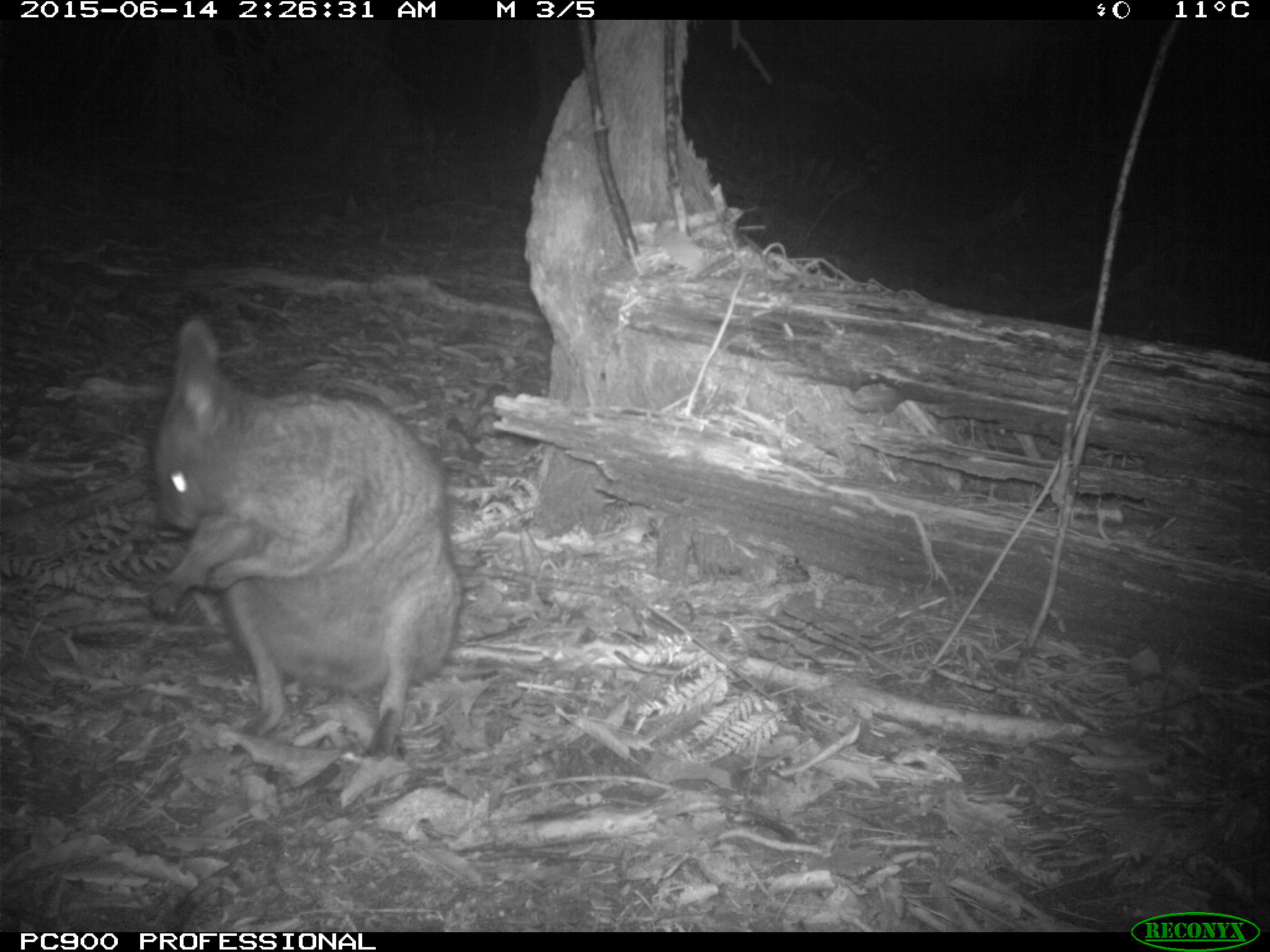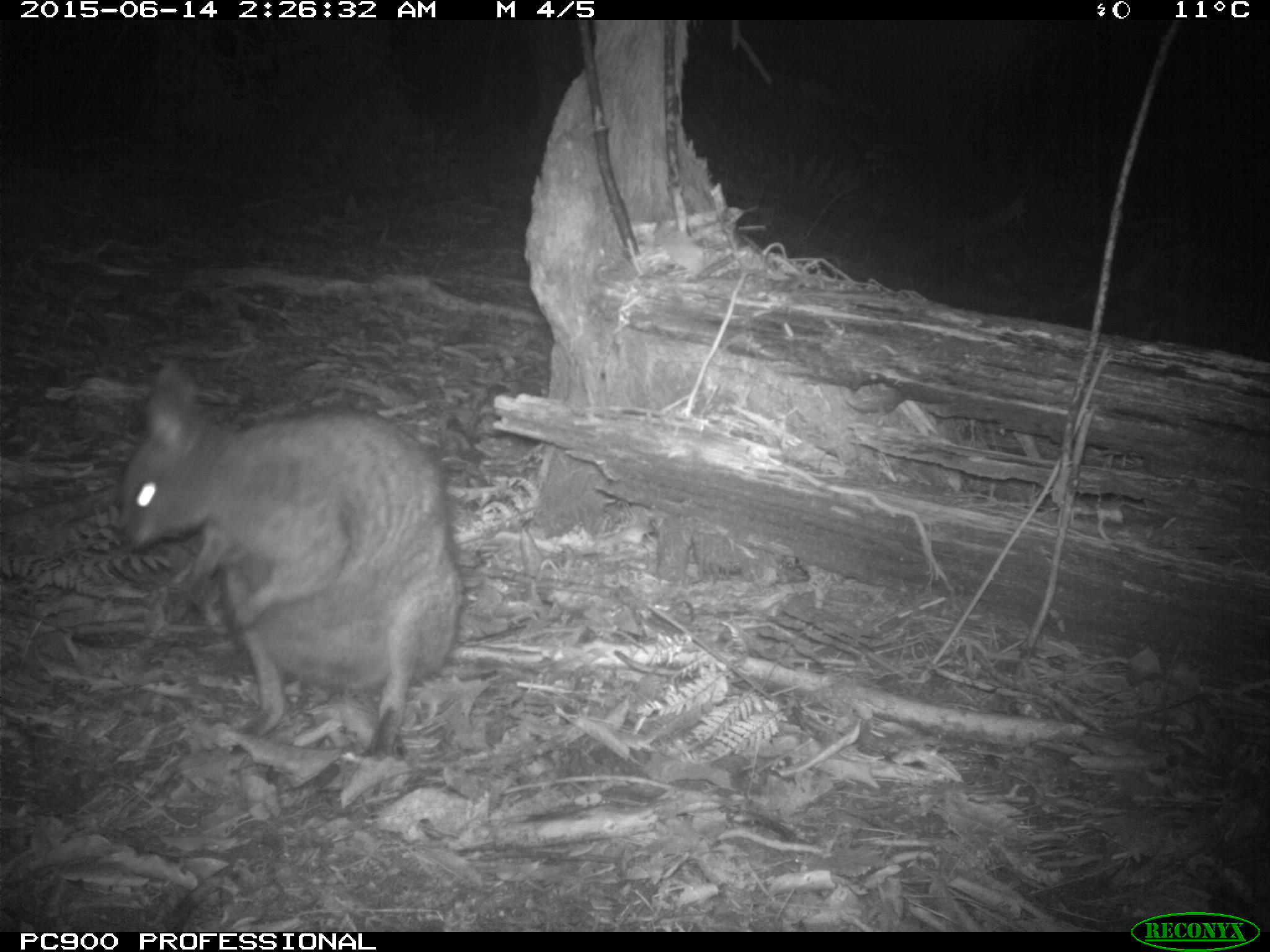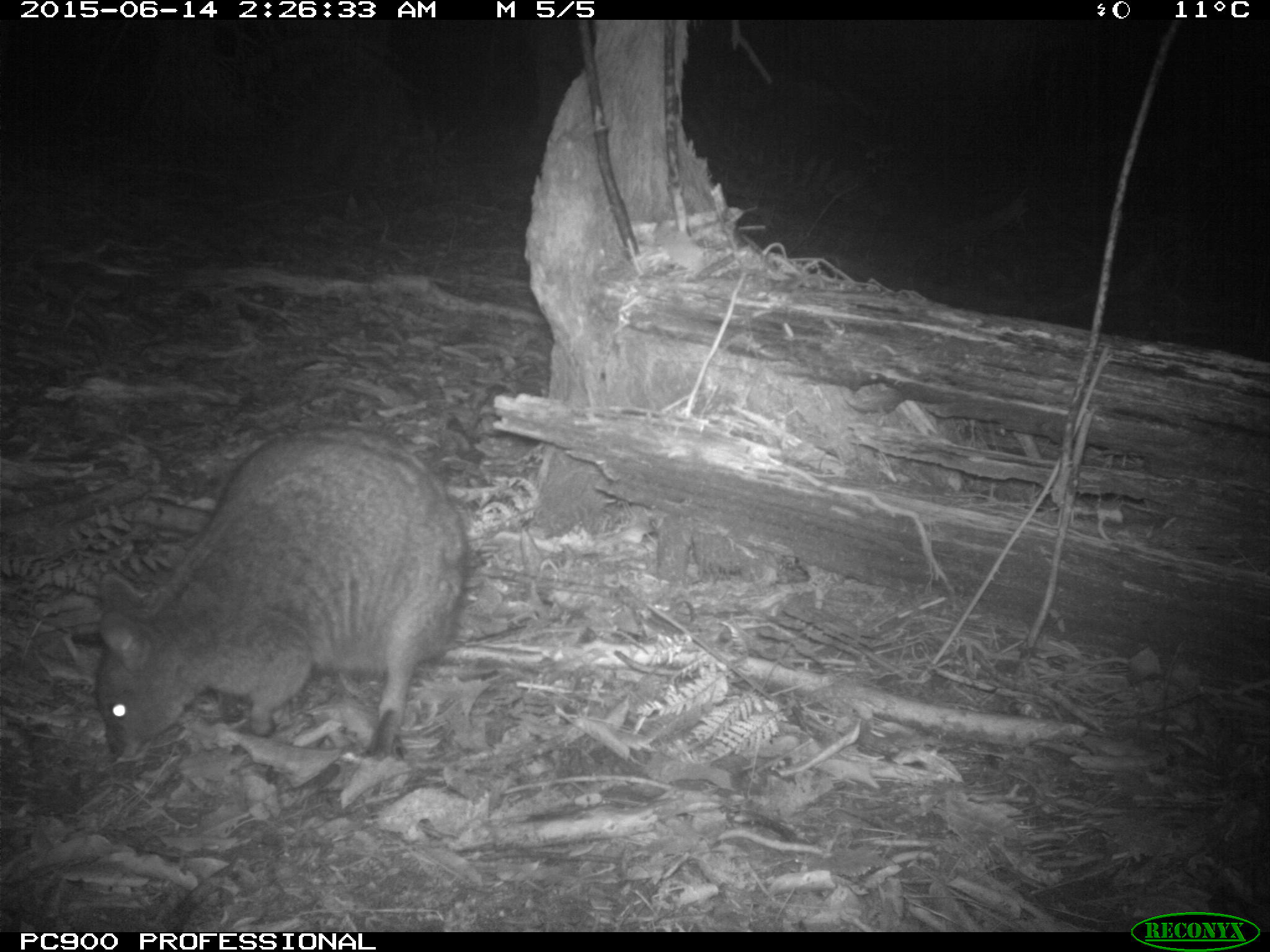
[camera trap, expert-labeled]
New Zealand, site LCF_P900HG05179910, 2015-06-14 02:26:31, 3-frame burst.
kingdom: Animalia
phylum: Chordata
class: Mammalia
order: Diprotodontia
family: Macropodidae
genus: Notamacropus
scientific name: Notamacropus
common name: wallaby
Wallaby (Notamacropus).